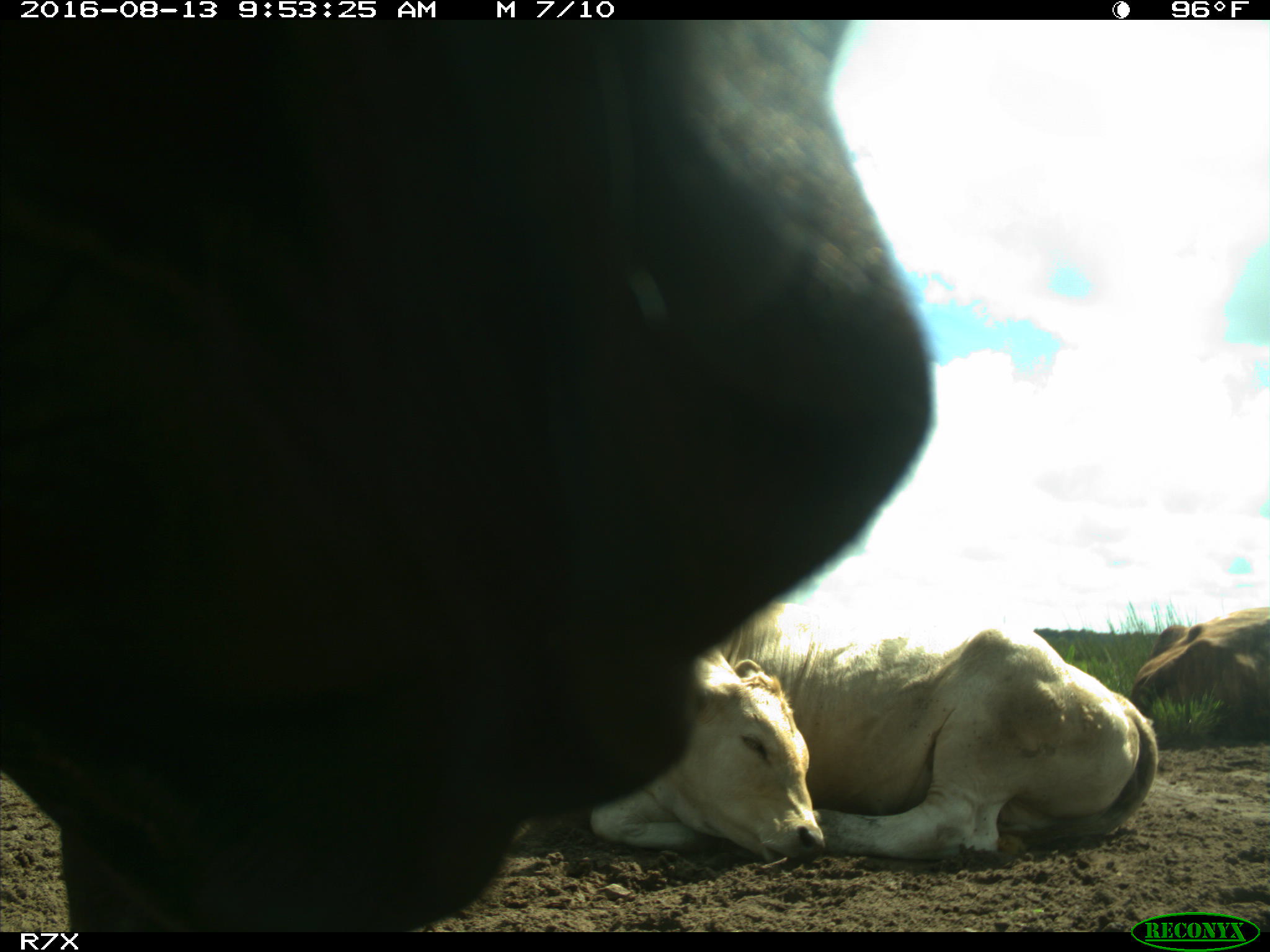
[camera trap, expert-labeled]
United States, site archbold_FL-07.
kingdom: Animalia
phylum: Chordata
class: Mammalia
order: Artiodactyla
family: Bovidae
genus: Bos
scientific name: Bos taurus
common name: domestic cow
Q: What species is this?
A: Bos taurus (domestic cow).